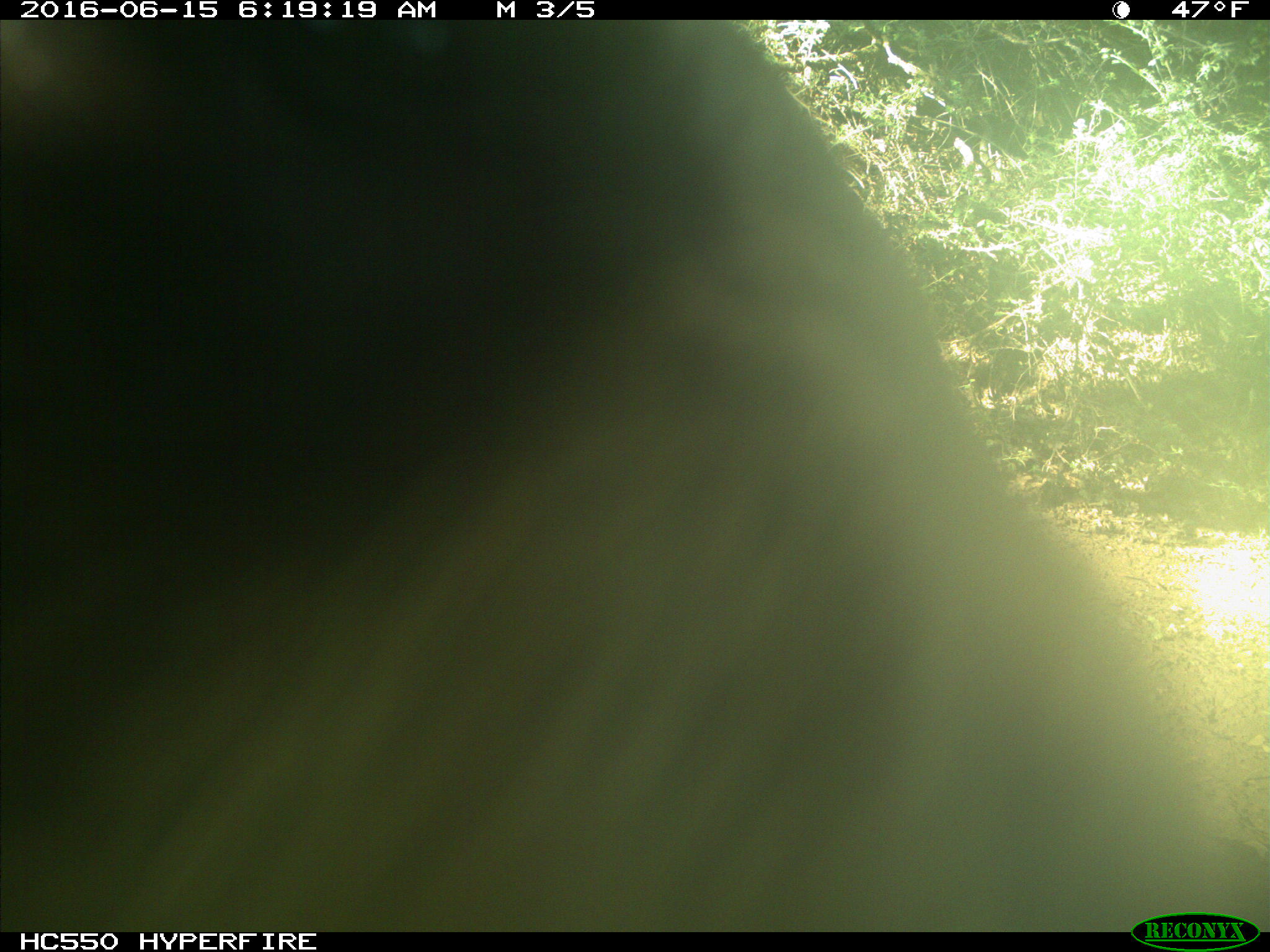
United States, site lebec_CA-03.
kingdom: Animalia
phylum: Chordata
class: Mammalia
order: Carnivora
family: Ursidae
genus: Ursus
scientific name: Ursus americanus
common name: american black bear